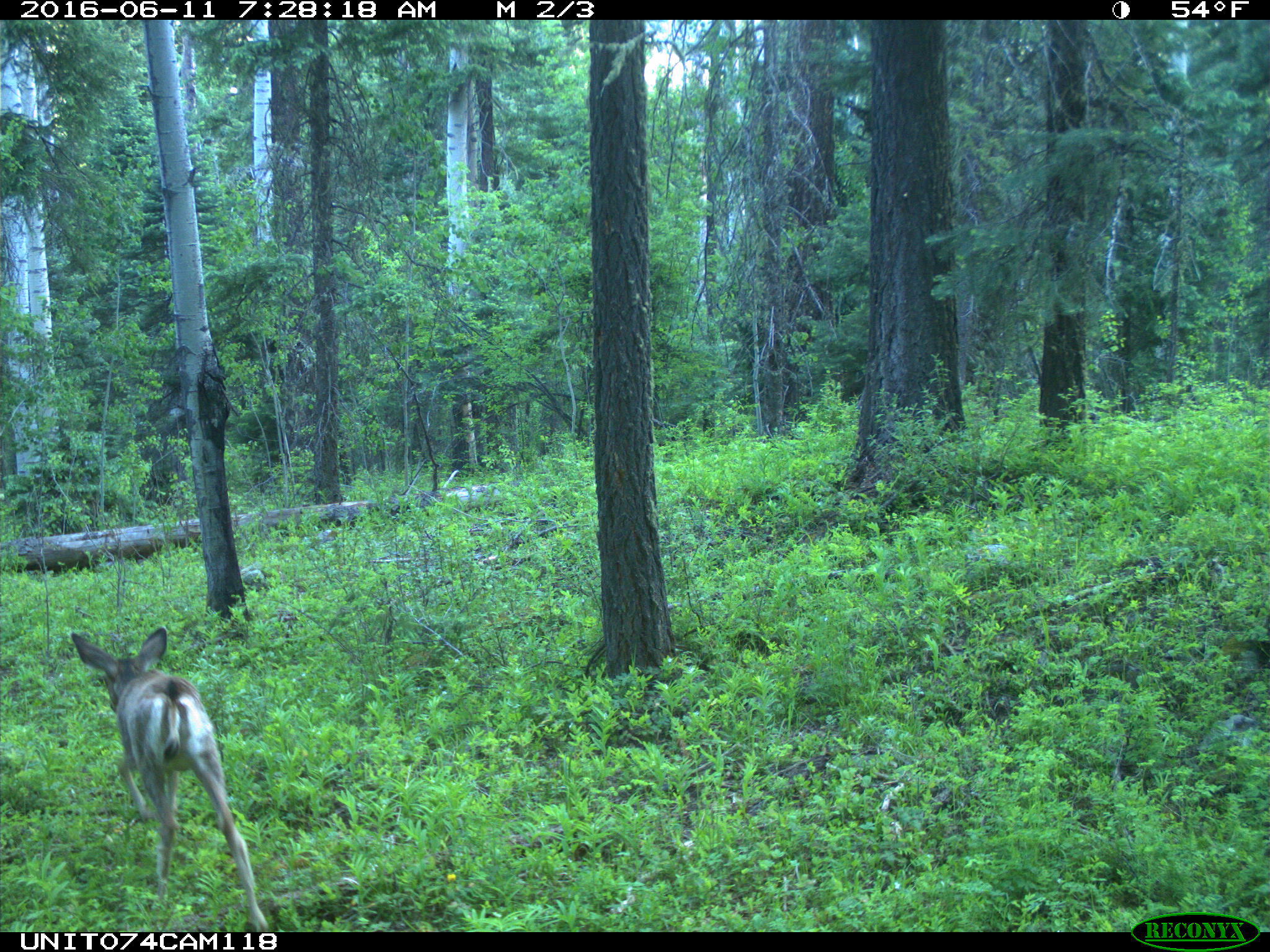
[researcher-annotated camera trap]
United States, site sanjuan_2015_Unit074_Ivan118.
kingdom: Animalia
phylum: Chordata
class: Mammalia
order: Artiodactyla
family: Cervidae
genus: Odocoileus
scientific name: Odocoileus hemionus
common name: mule deer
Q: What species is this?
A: Odocoileus hemionus (mule deer).